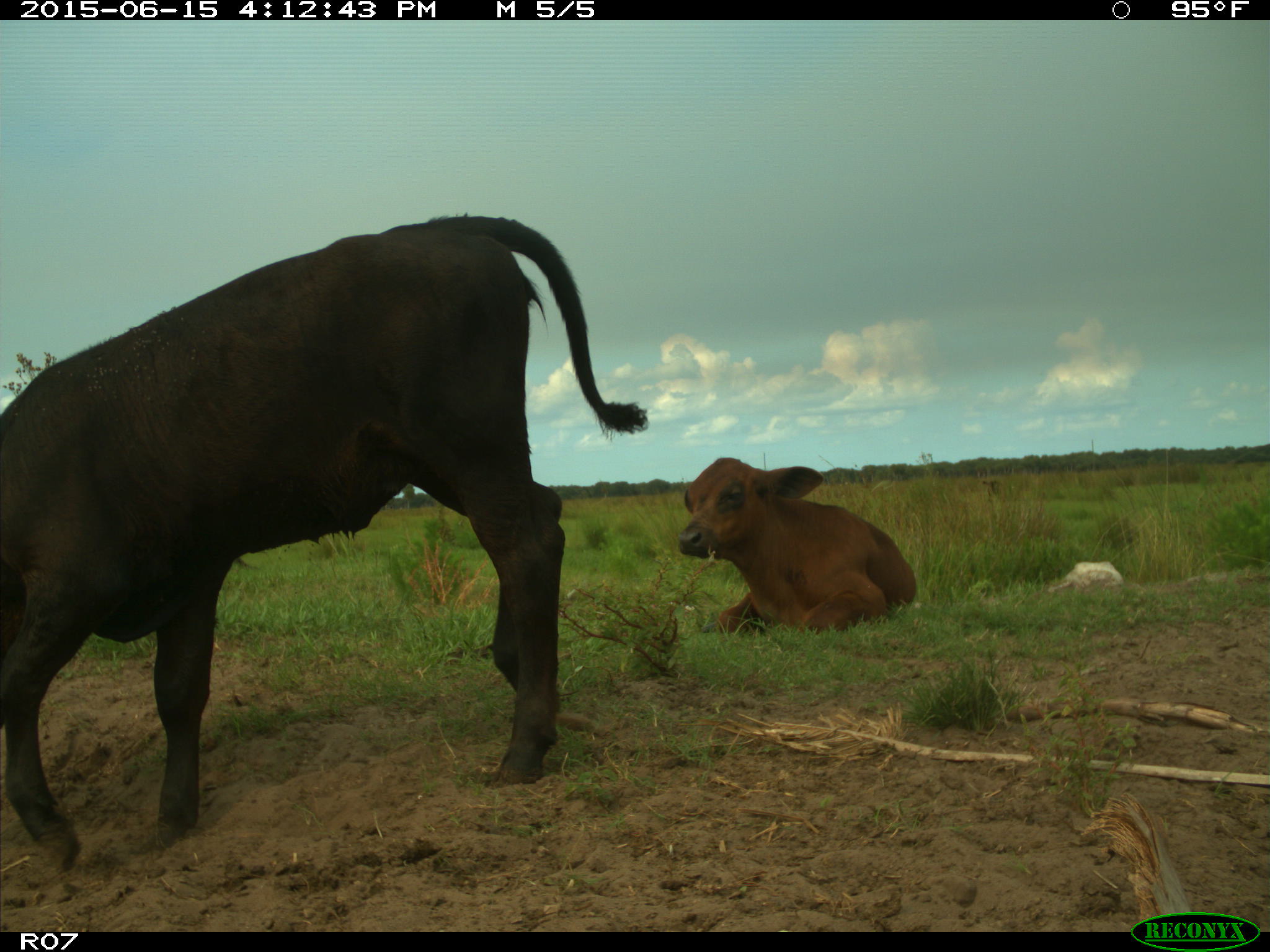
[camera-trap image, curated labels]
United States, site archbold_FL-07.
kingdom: Animalia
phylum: Chordata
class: Mammalia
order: Artiodactyla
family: Bovidae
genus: Bos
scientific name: Bos taurus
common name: domestic cow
Bos taurus (domestic cow).